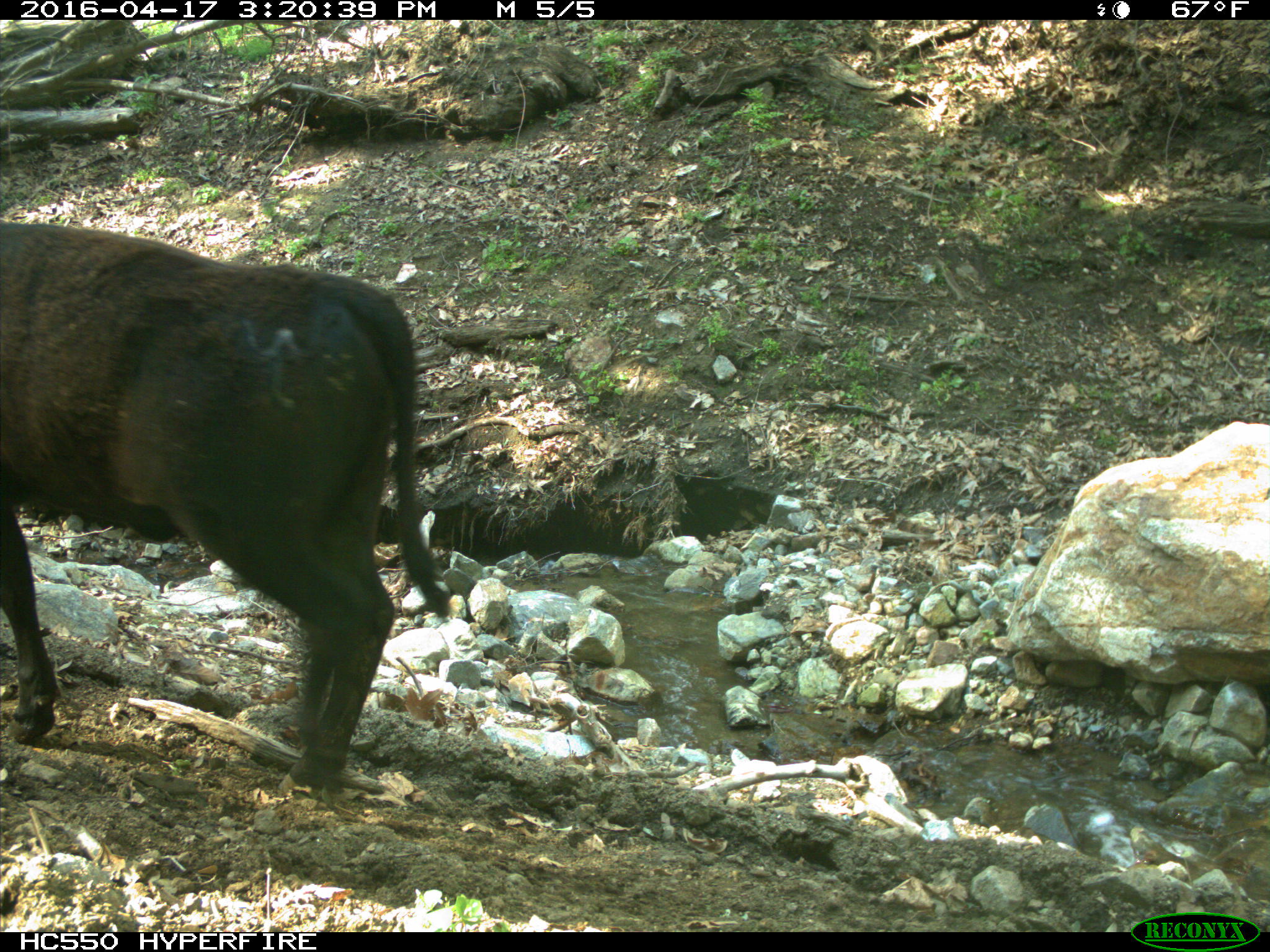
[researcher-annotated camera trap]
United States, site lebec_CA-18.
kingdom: Animalia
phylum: Chordata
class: Mammalia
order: Artiodactyla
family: Bovidae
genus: Bos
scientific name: Bos taurus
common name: domestic cow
Bos taurus (domestic cow).